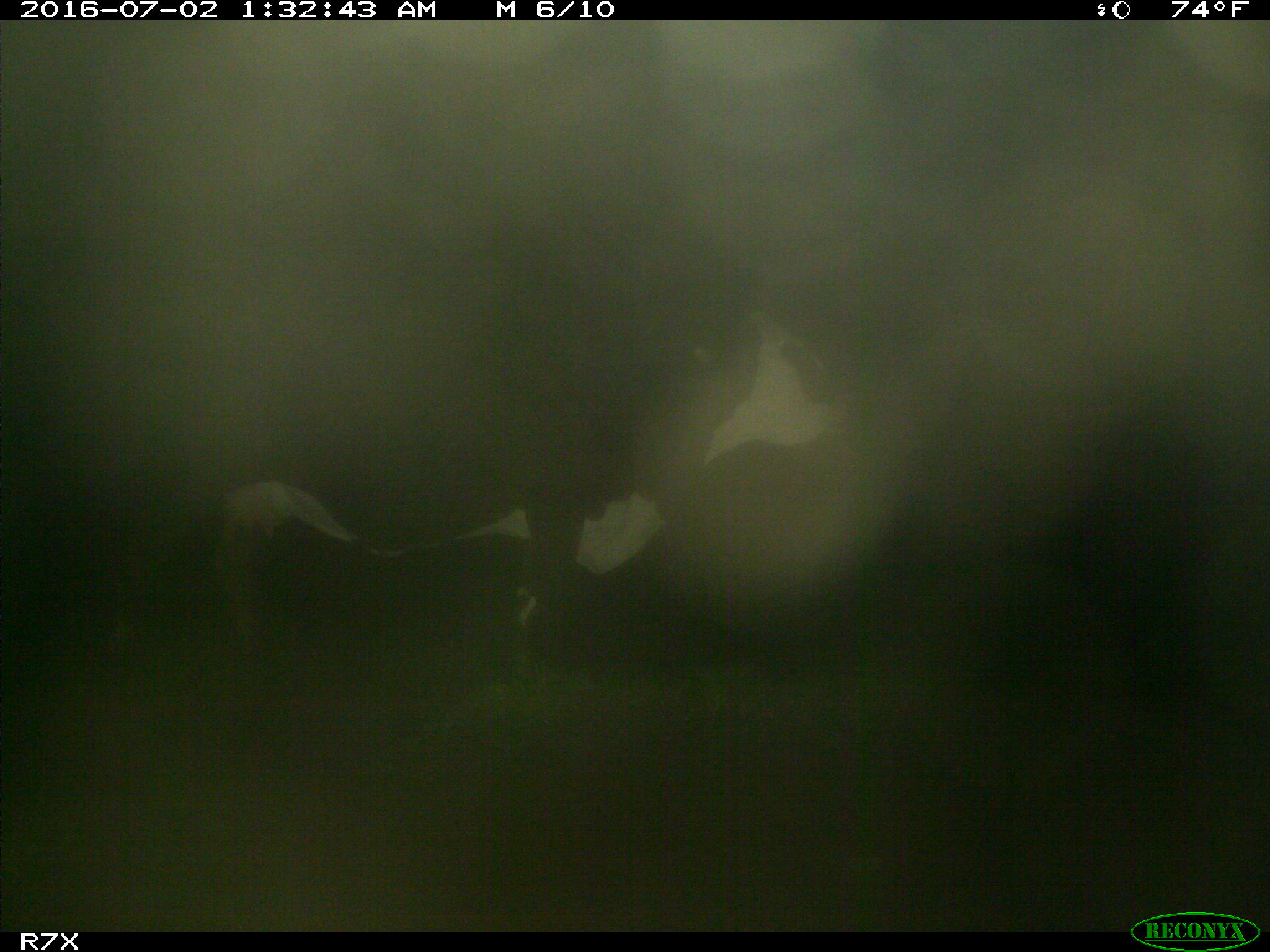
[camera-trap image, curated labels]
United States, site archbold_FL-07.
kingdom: Animalia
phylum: Chordata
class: Mammalia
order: Artiodactyla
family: Bovidae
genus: Bos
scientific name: Bos taurus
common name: domestic cow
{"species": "Bos taurus (domestic cow)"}